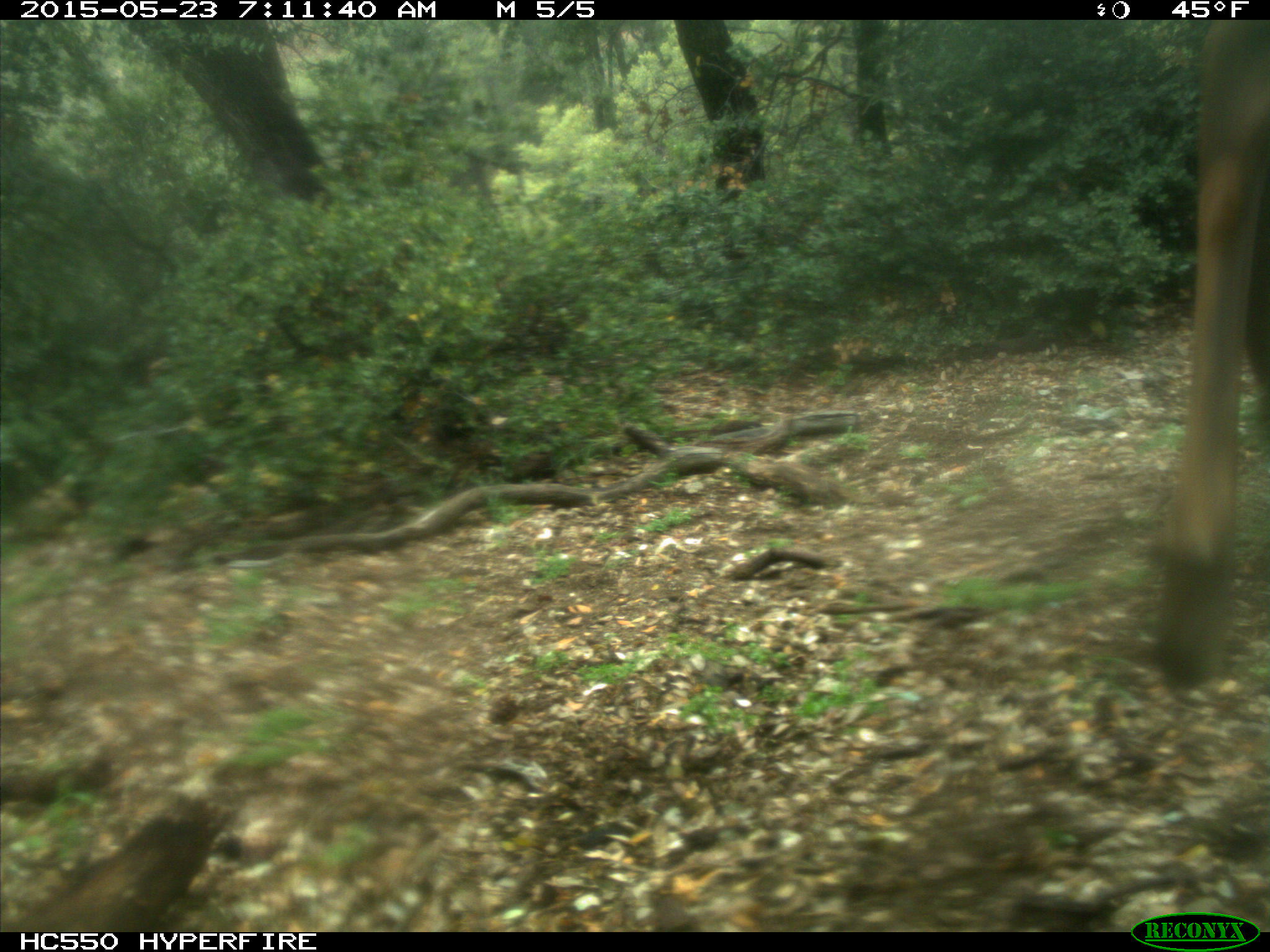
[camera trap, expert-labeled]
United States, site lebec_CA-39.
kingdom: Animalia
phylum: Chordata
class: Mammalia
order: Artiodactyla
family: Cervidae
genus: Cervus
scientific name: Cervus canadensis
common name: elk